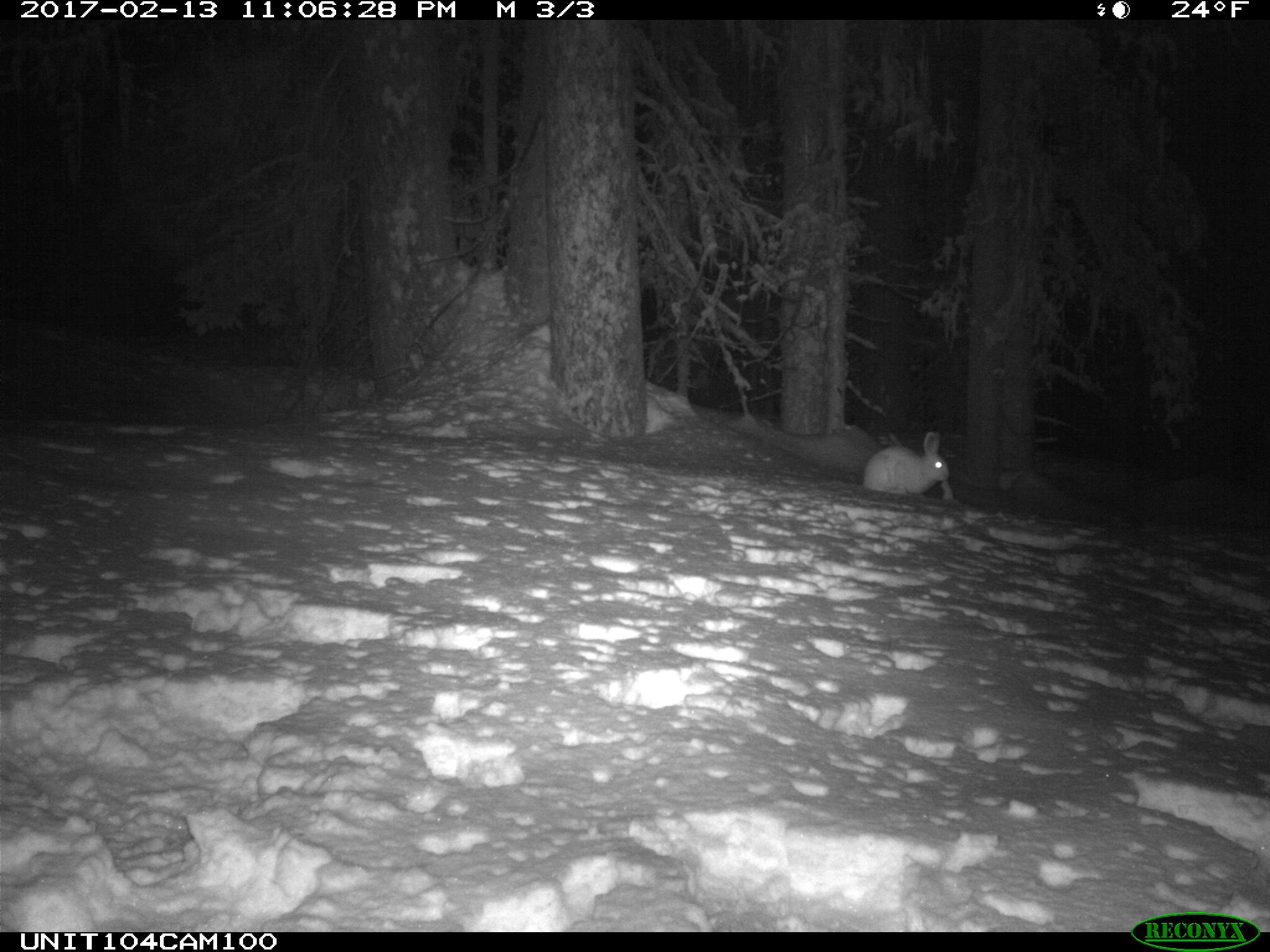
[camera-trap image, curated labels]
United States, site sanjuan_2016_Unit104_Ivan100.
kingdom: Animalia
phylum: Chordata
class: Mammalia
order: Lagomorpha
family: Leporidae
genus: Lepus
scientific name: Lepus americanus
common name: snowshoe hare